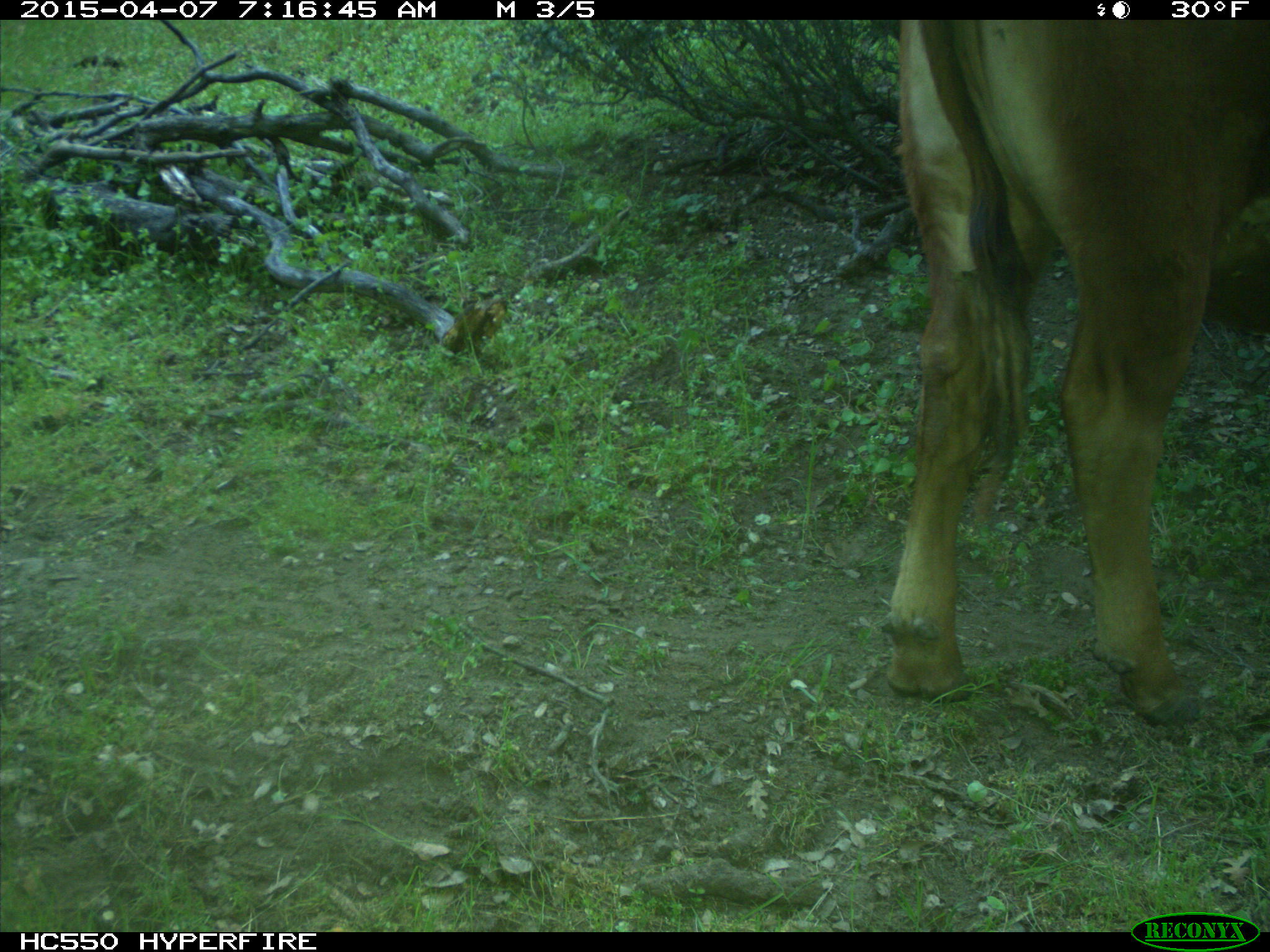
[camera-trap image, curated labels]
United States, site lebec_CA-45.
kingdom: Animalia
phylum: Chordata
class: Mammalia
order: Artiodactyla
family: Bovidae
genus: Bos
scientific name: Bos taurus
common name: domestic cow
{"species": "Bos taurus (domestic cow)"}